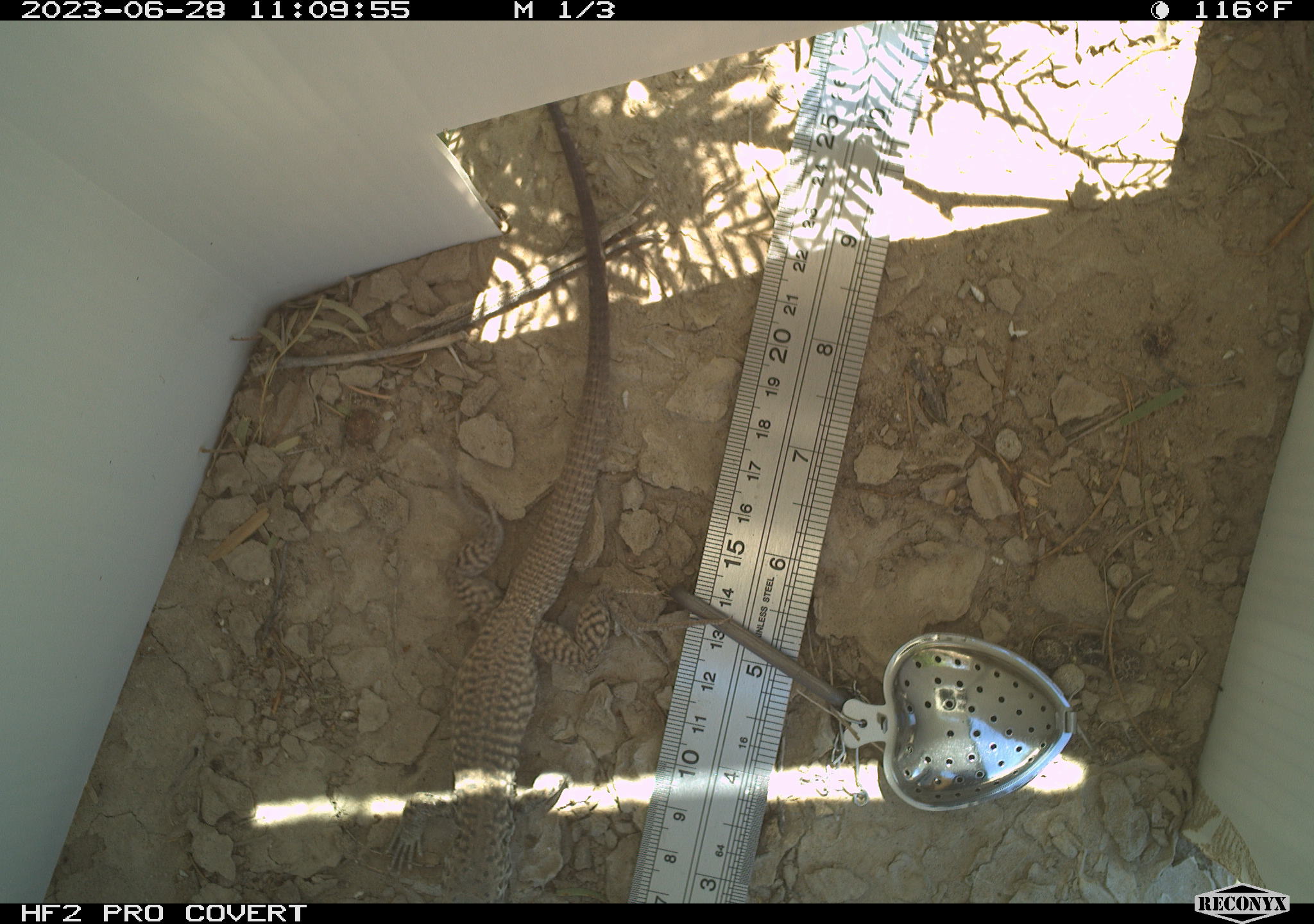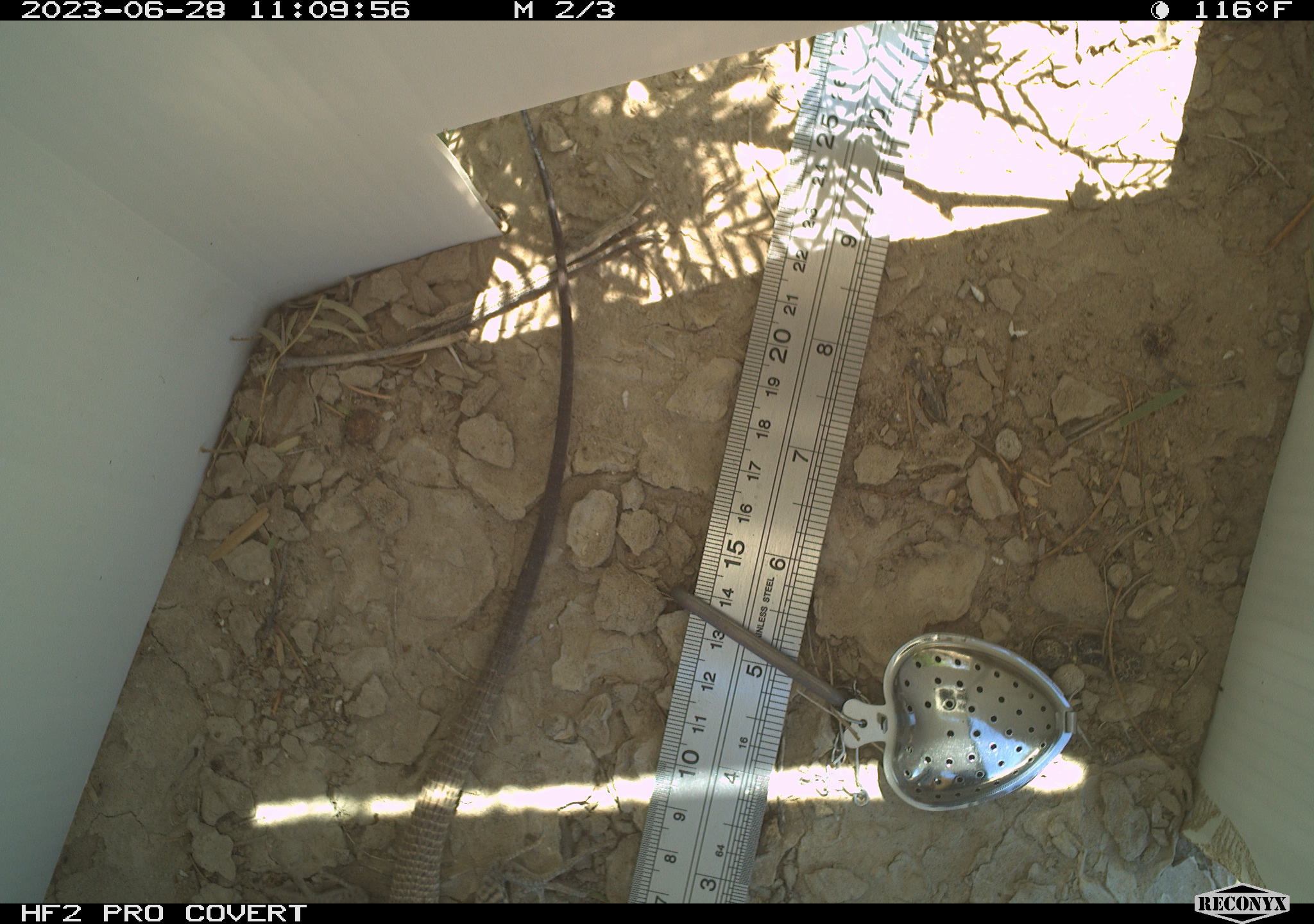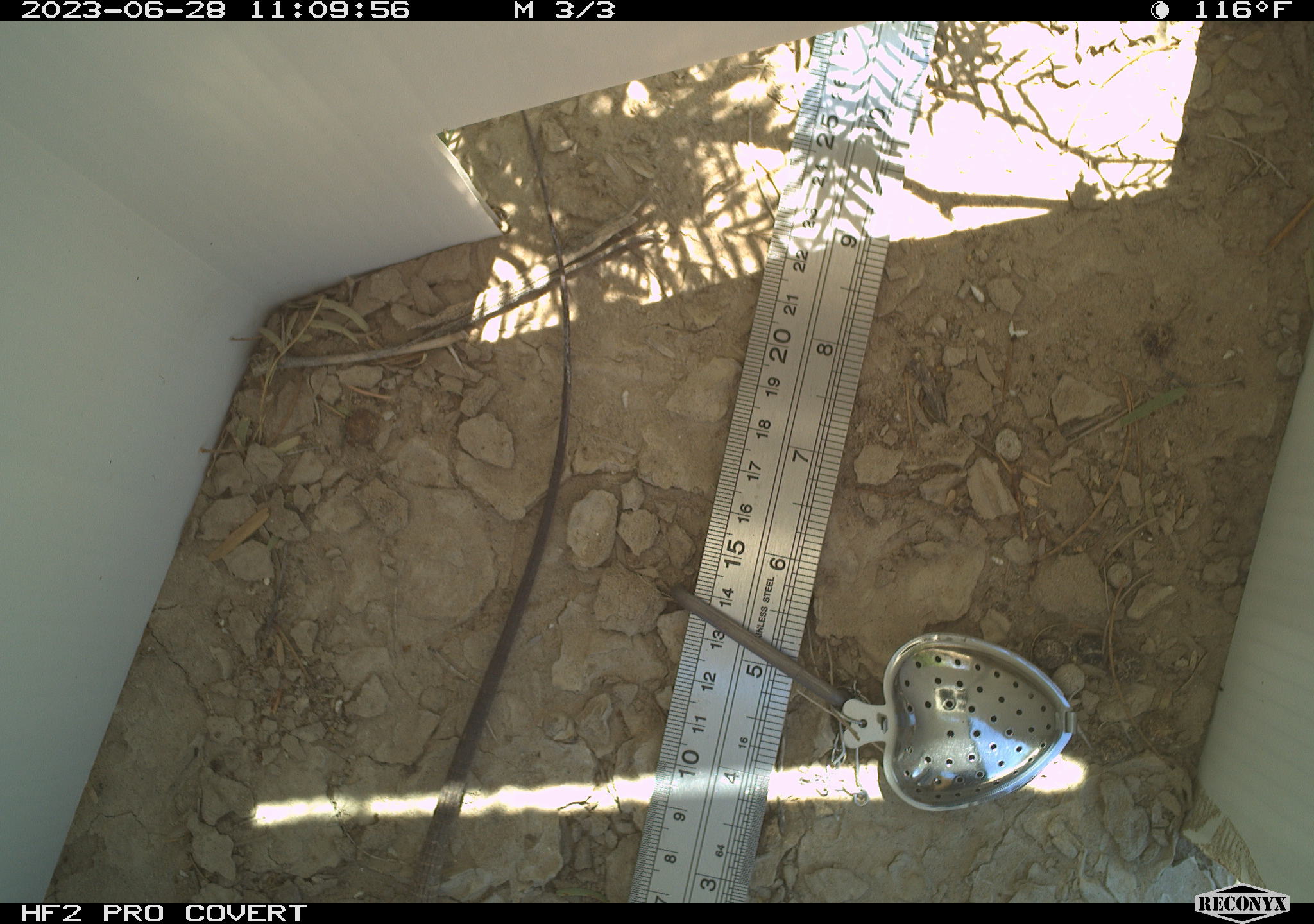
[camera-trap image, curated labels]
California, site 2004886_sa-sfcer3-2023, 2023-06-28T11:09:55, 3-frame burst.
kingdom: Animalia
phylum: Chordata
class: Reptilia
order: Squamata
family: Teiidae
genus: Aspidoscelis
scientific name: Aspidoscelis tigris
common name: western whiptail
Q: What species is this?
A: Western whiptail (Aspidoscelis tigris).